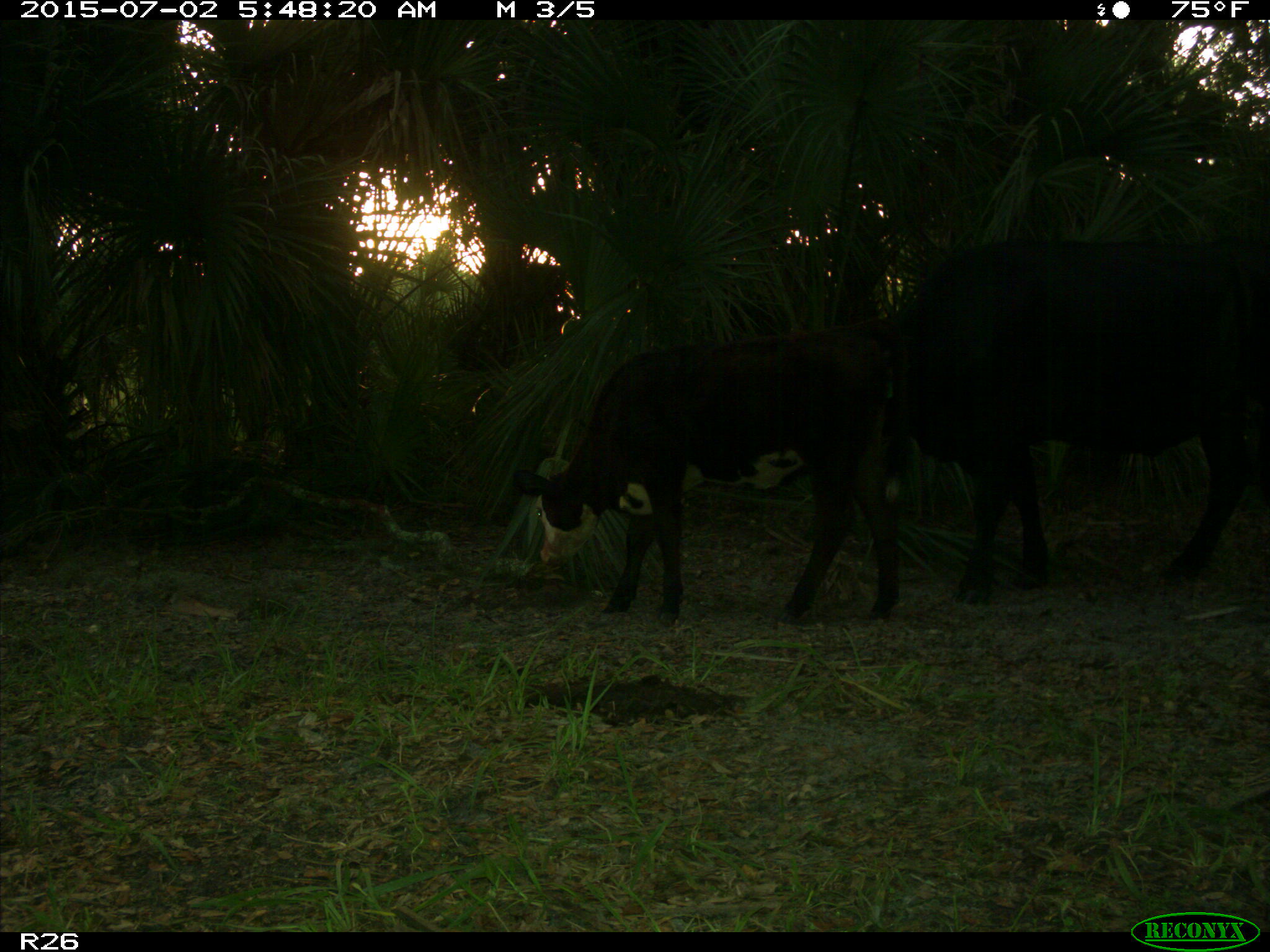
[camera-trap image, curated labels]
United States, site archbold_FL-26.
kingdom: Animalia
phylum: Chordata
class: Mammalia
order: Artiodactyla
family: Bovidae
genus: Bos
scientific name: Bos taurus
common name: domestic cow